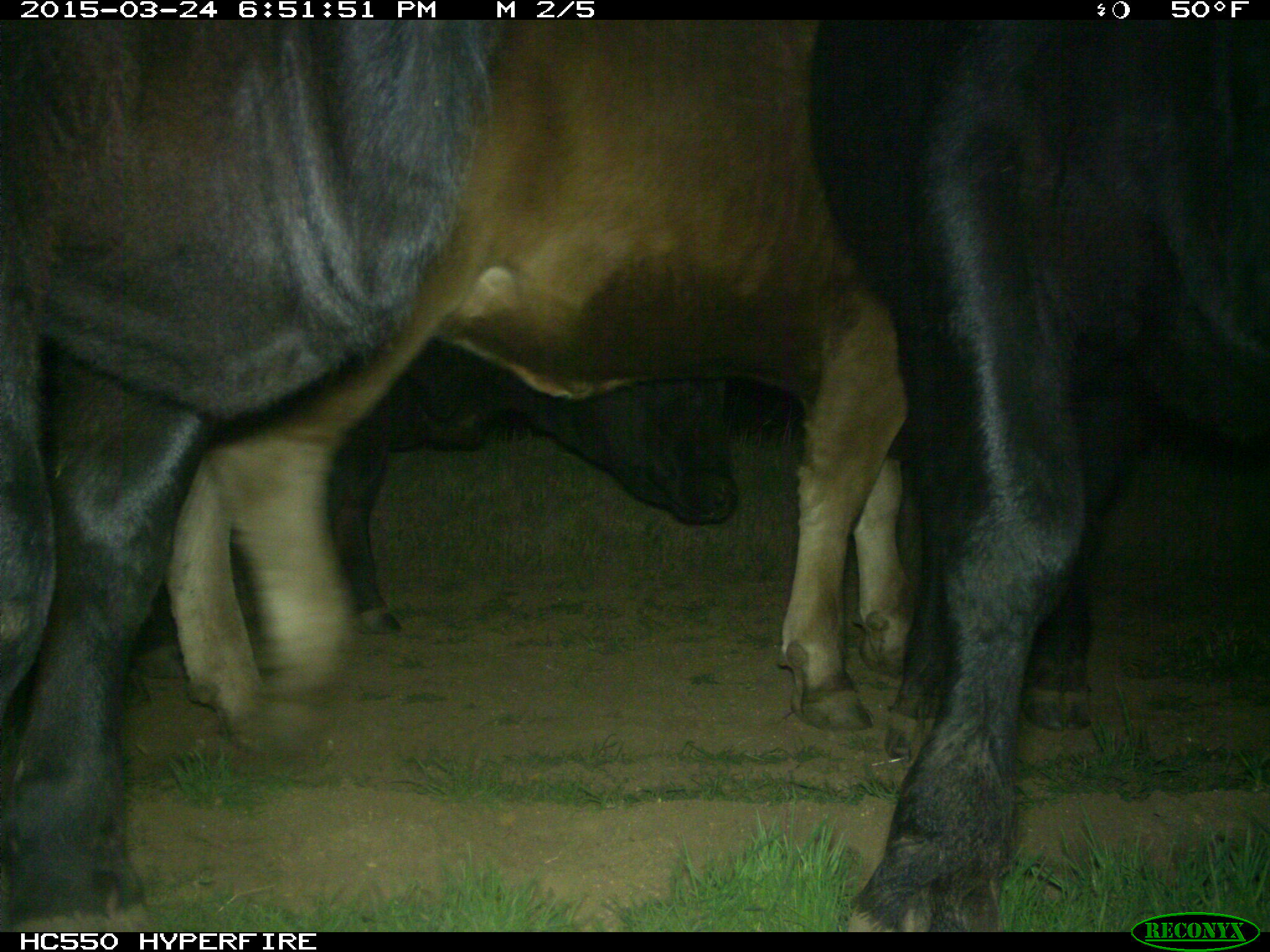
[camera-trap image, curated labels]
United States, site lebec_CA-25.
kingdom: Animalia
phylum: Chordata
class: Mammalia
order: Artiodactyla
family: Bovidae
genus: Bos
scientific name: Bos taurus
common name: domestic cow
Bos taurus (domestic cow).